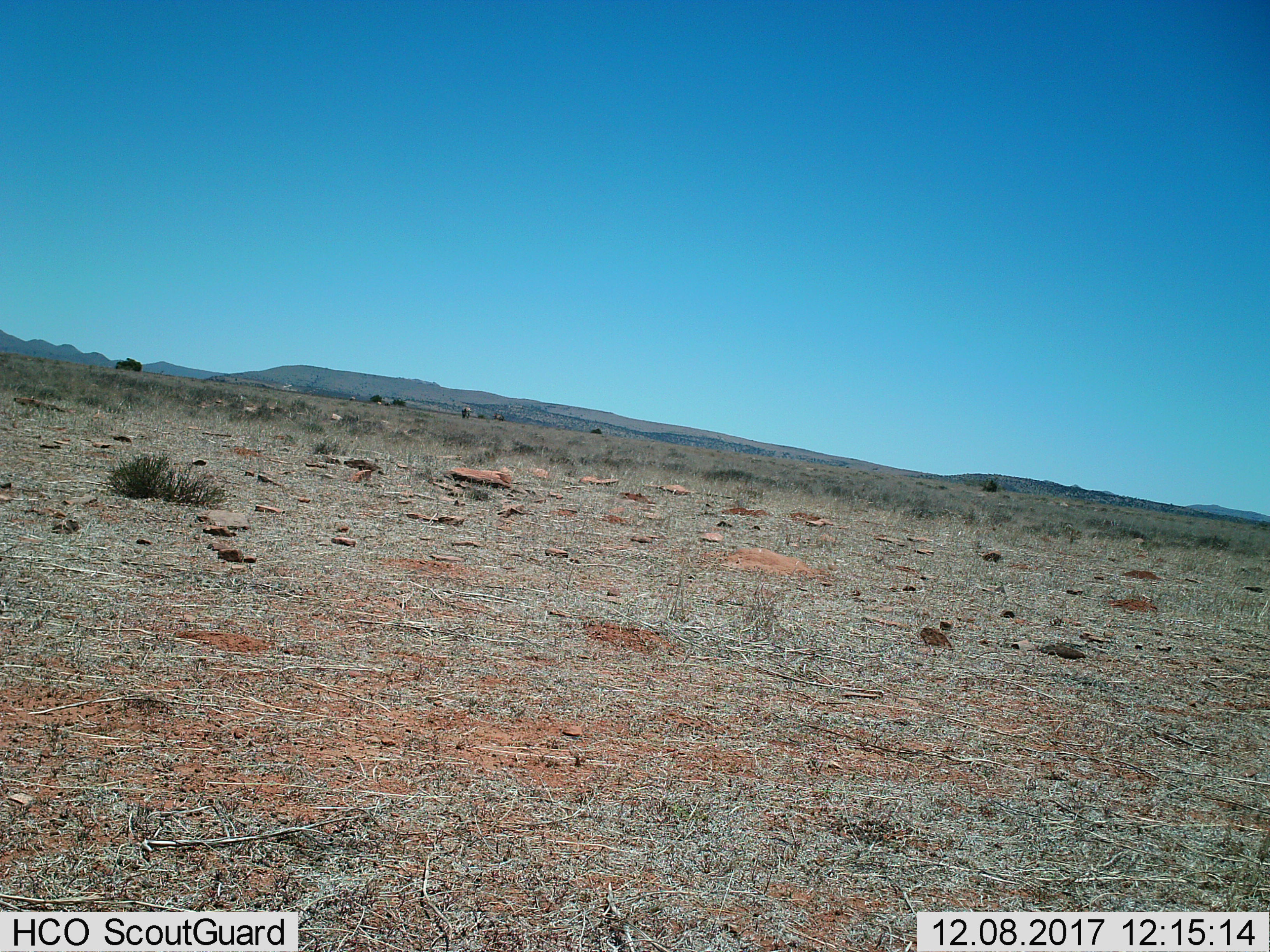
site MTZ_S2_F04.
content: unidentified animal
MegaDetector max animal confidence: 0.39